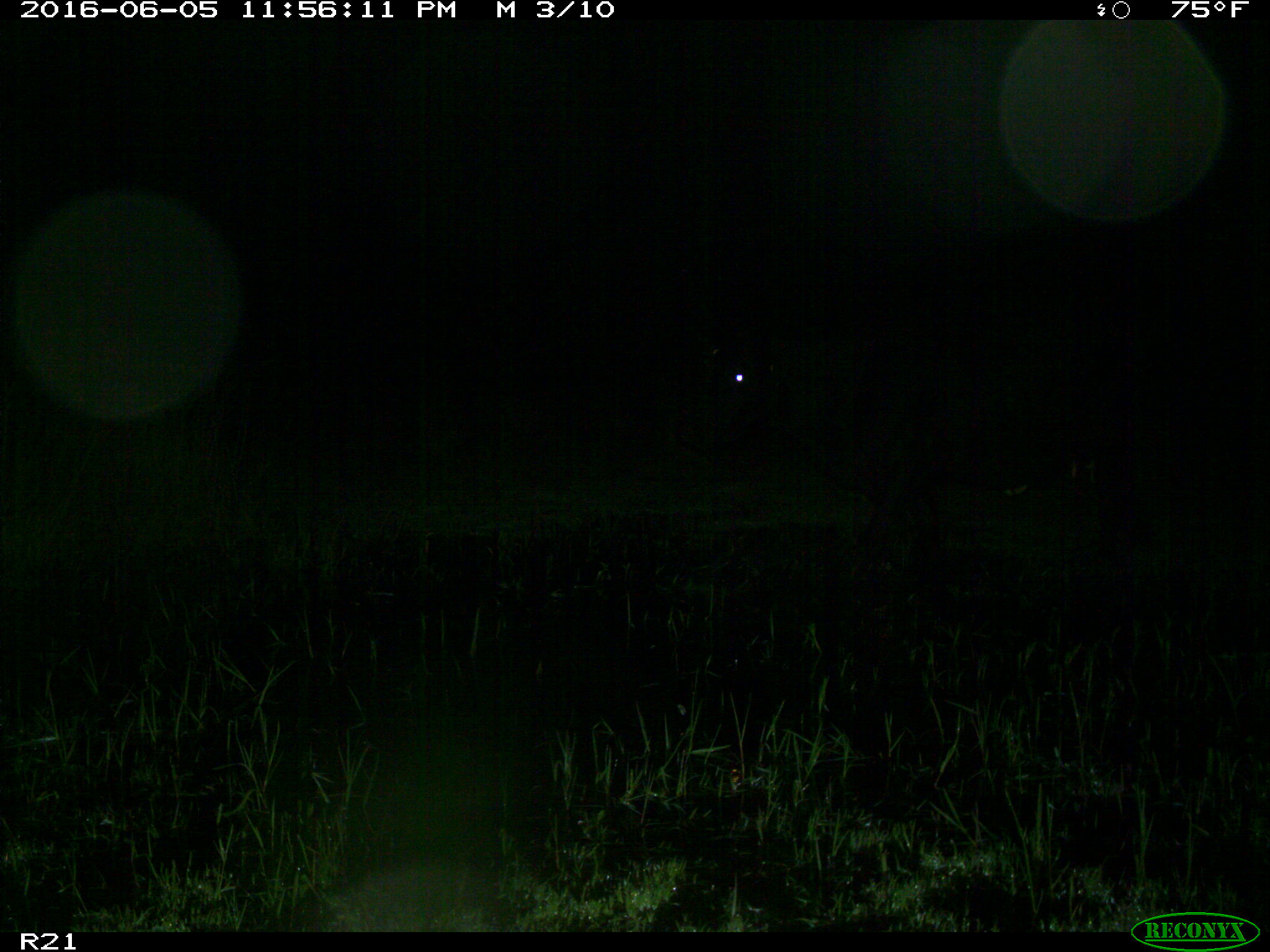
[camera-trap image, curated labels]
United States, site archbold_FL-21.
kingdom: Animalia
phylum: Chordata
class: Mammalia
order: Artiodactyla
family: Bovidae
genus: Bos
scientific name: Bos taurus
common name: domestic cow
Bos taurus (domestic cow).